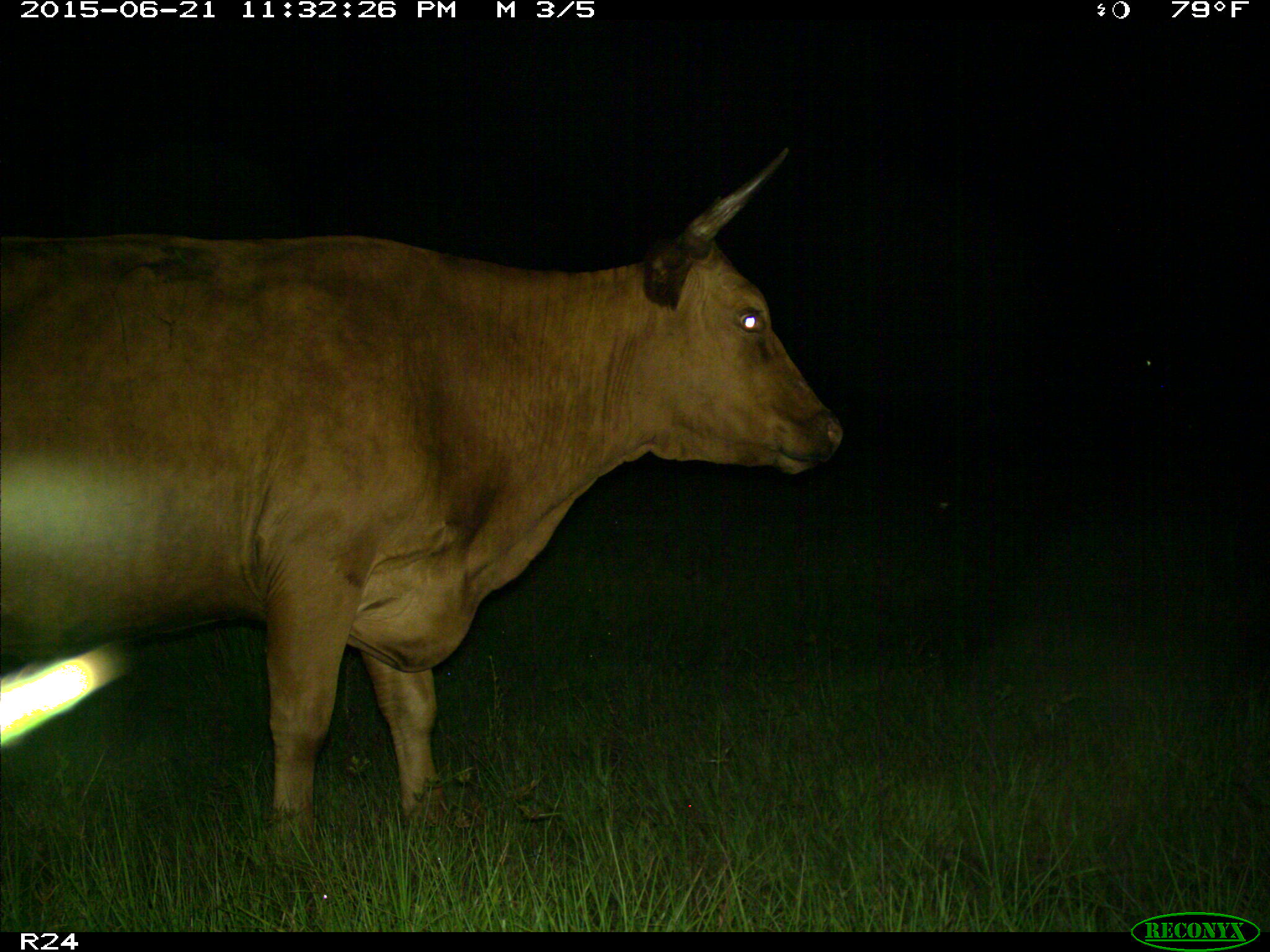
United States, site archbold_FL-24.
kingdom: Animalia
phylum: Chordata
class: Mammalia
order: Artiodactyla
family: Bovidae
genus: Bos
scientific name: Bos taurus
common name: domestic cow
Bos taurus (domestic cow).